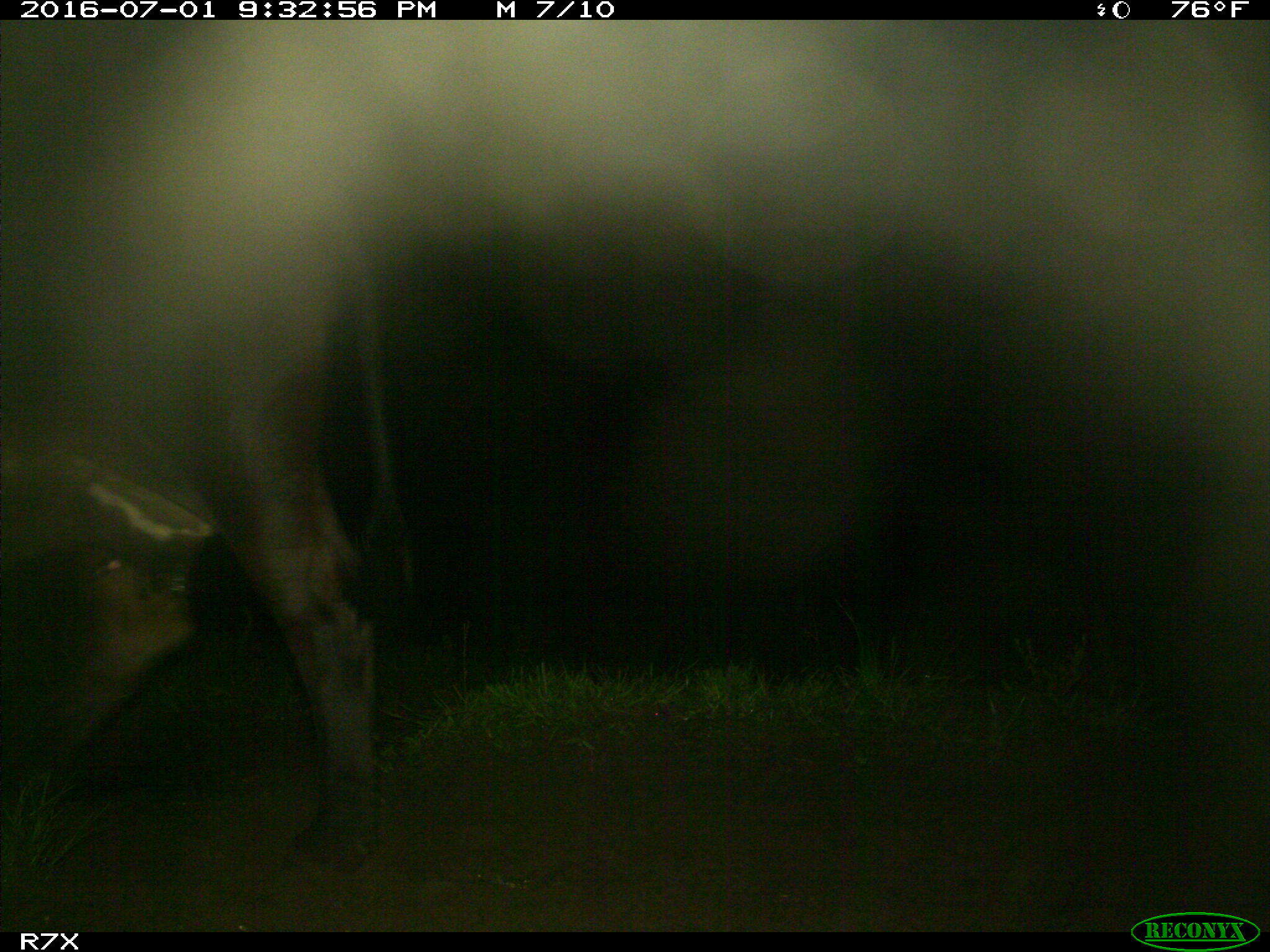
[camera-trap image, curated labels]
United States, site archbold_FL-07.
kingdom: Animalia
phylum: Chordata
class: Mammalia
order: Artiodactyla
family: Bovidae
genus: Bos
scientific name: Bos taurus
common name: domestic cow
Bos taurus (domestic cow).